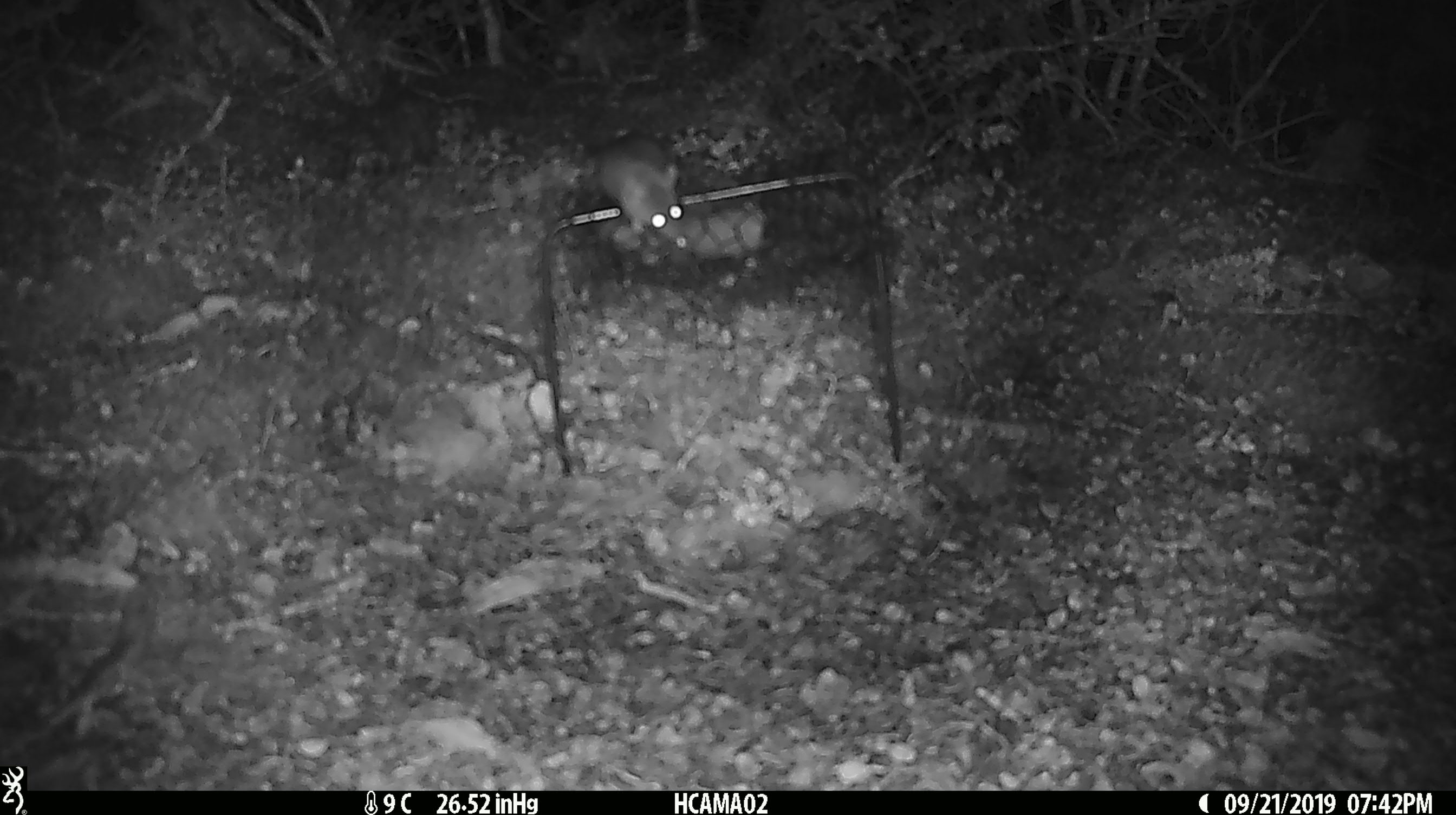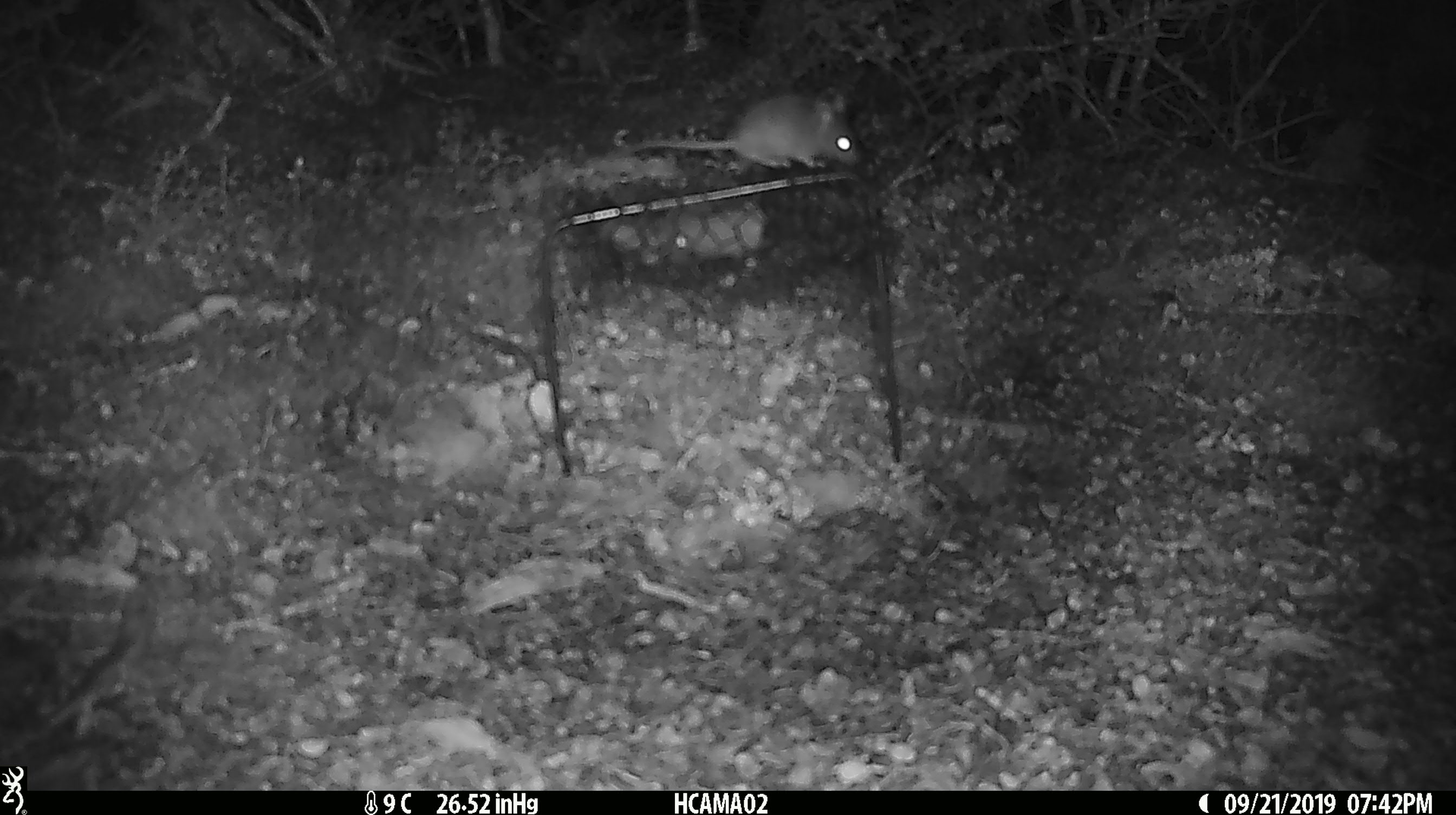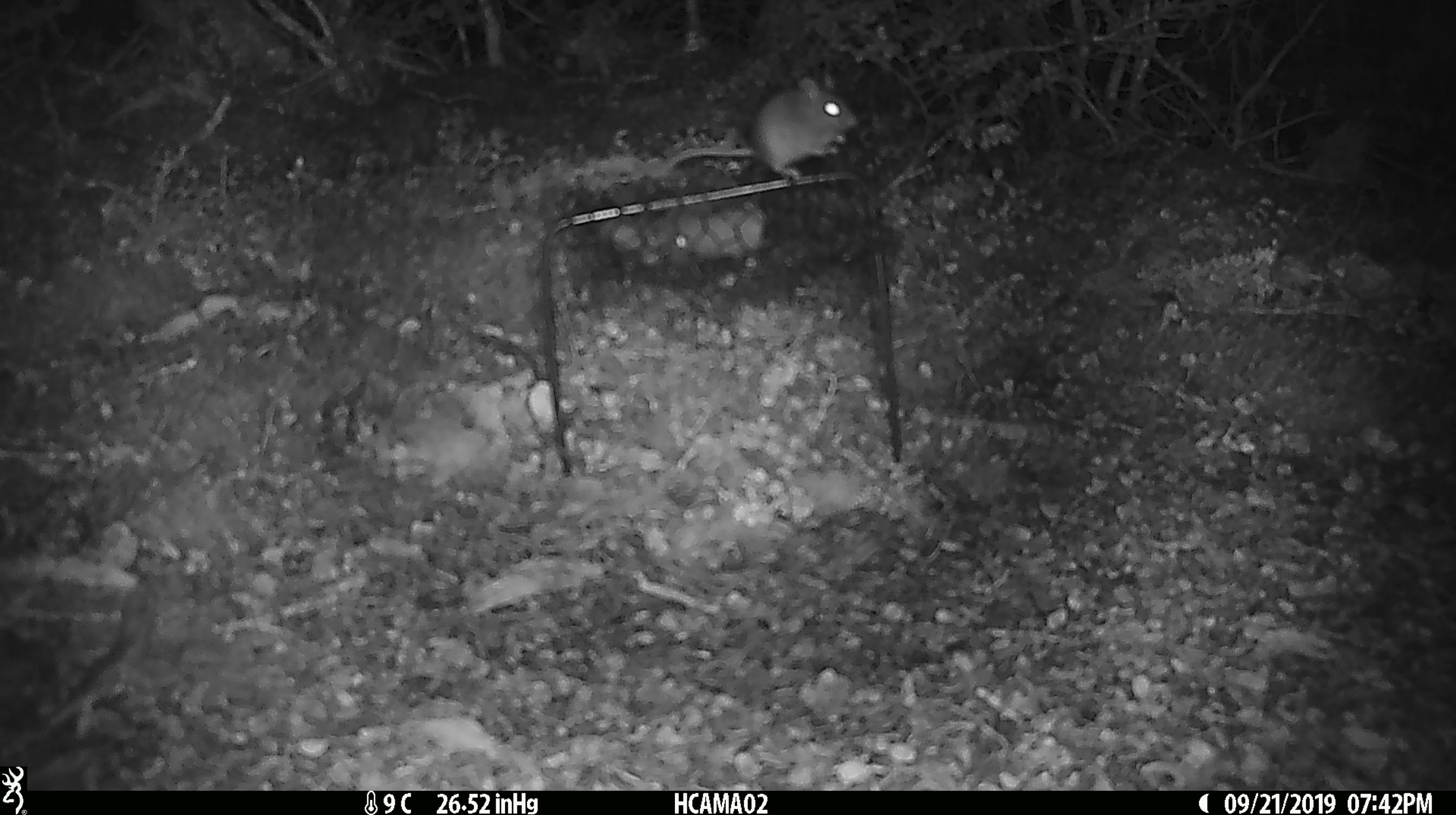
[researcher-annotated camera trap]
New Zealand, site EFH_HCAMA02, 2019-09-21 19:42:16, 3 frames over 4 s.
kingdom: Animalia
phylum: Chordata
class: Mammalia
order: Rodentia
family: Muridae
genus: Mus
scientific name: Mus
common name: mouse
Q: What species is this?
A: Mouse (Mus).